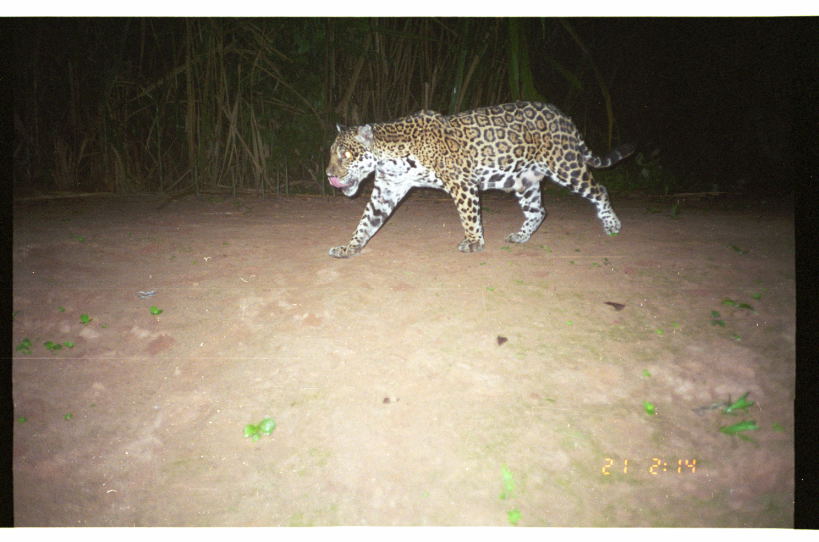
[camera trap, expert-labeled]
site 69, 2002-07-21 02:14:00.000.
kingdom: Animalia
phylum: Chordata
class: Mammalia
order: Carnivora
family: Felidae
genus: Panthera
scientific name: Panthera onca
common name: jaguar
Panthera onca (jaguar).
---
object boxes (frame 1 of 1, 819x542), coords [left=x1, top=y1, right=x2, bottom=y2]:
panthera onca: [left=324, top=99, right=637, bottom=258]